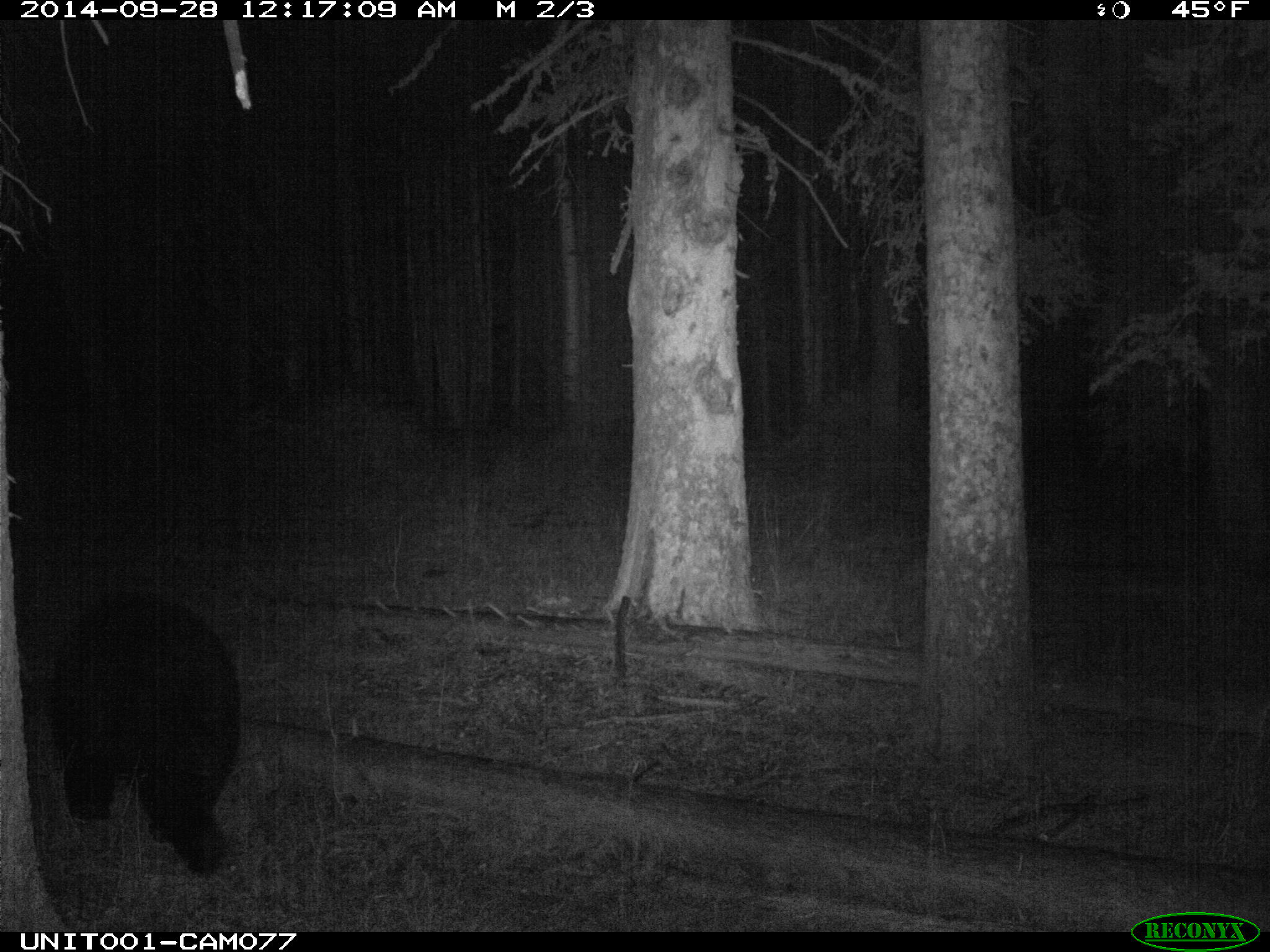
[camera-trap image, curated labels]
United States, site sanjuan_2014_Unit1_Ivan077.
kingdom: Animalia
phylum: Chordata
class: Mammalia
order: Carnivora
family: Ursidae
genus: Ursus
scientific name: Ursus americanus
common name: american black bear